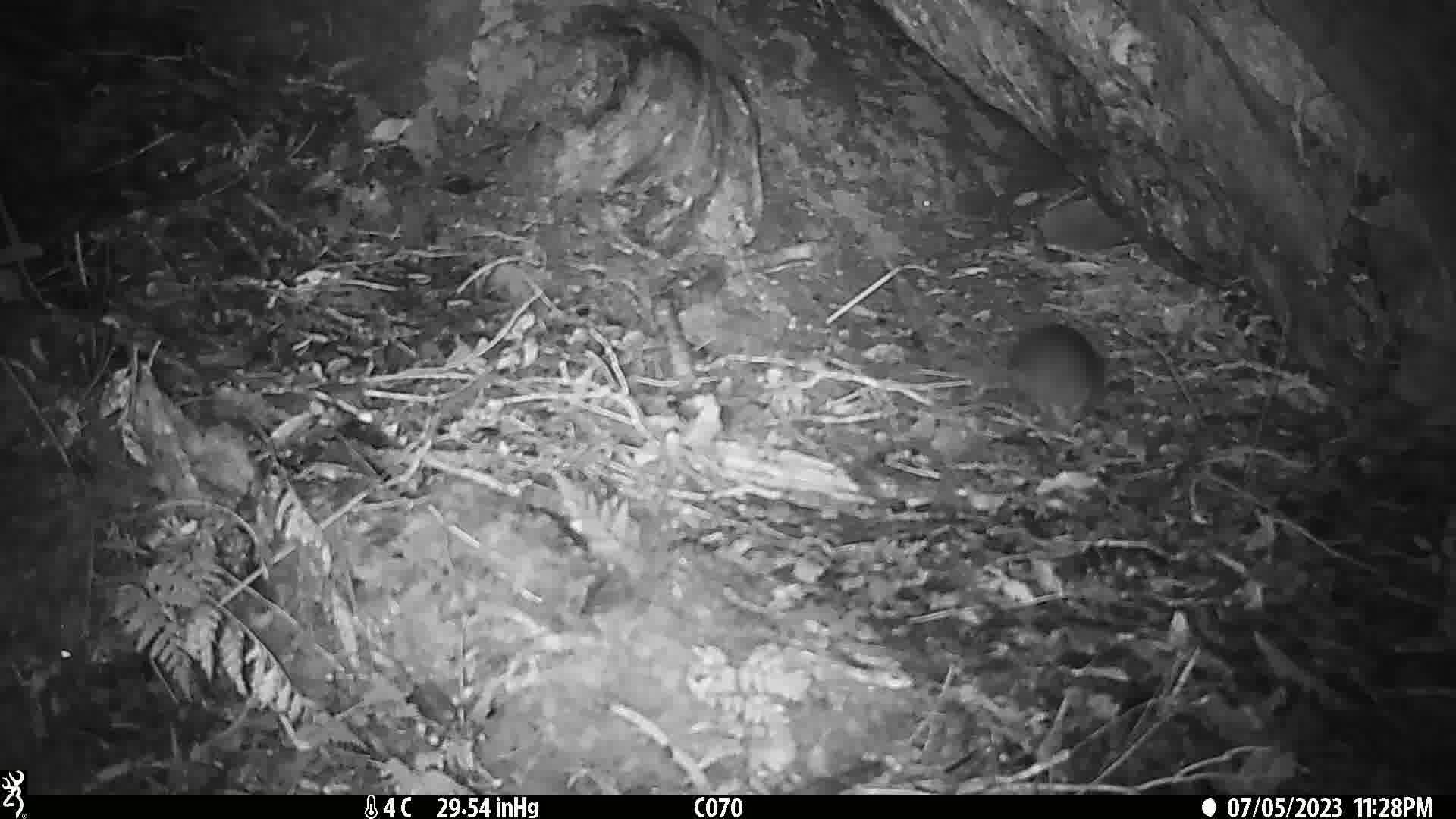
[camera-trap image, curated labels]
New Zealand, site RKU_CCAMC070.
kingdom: Animalia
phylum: Chordata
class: Mammalia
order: Rodentia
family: Muridae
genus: Rattus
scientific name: Rattus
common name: rat